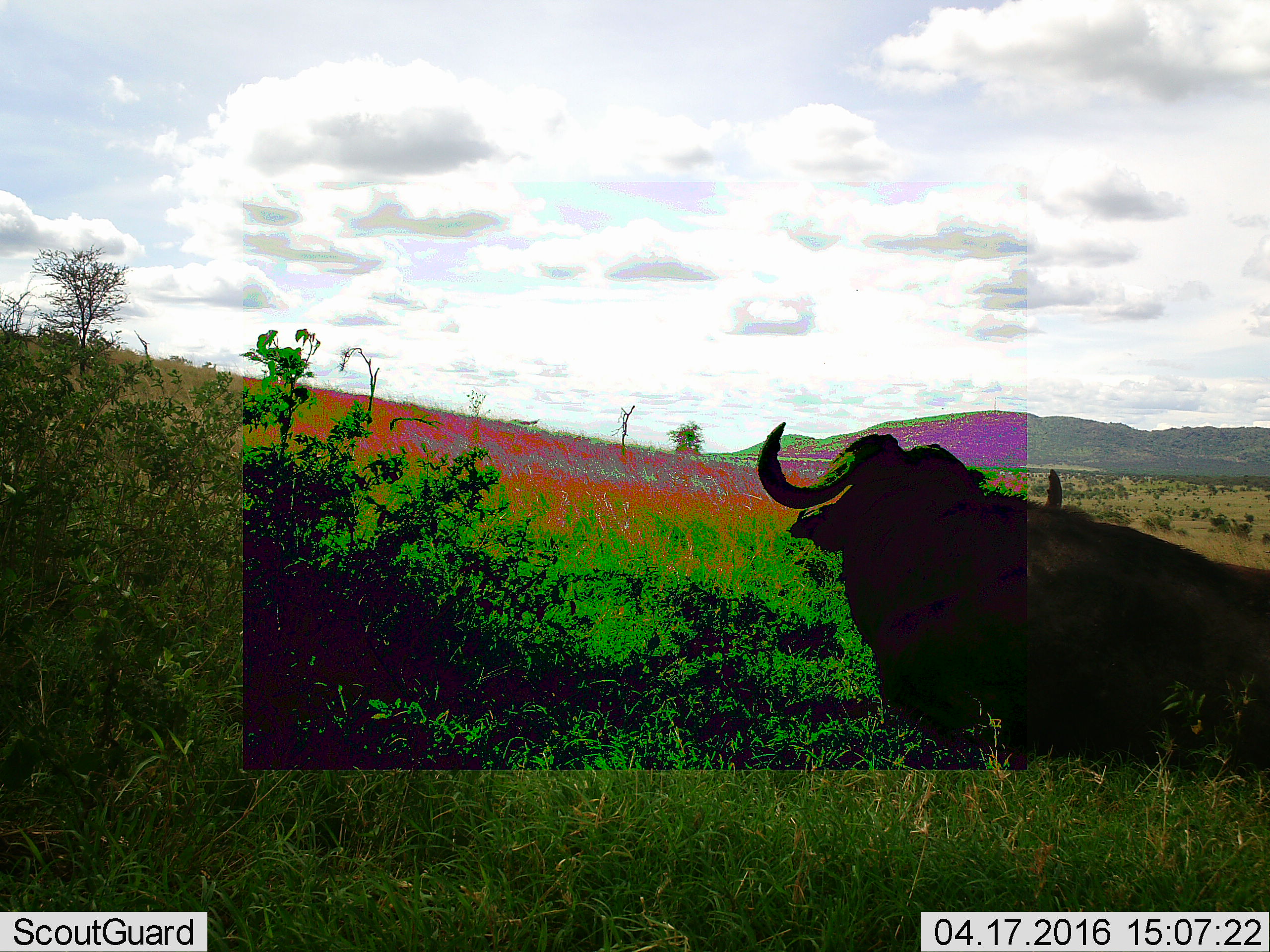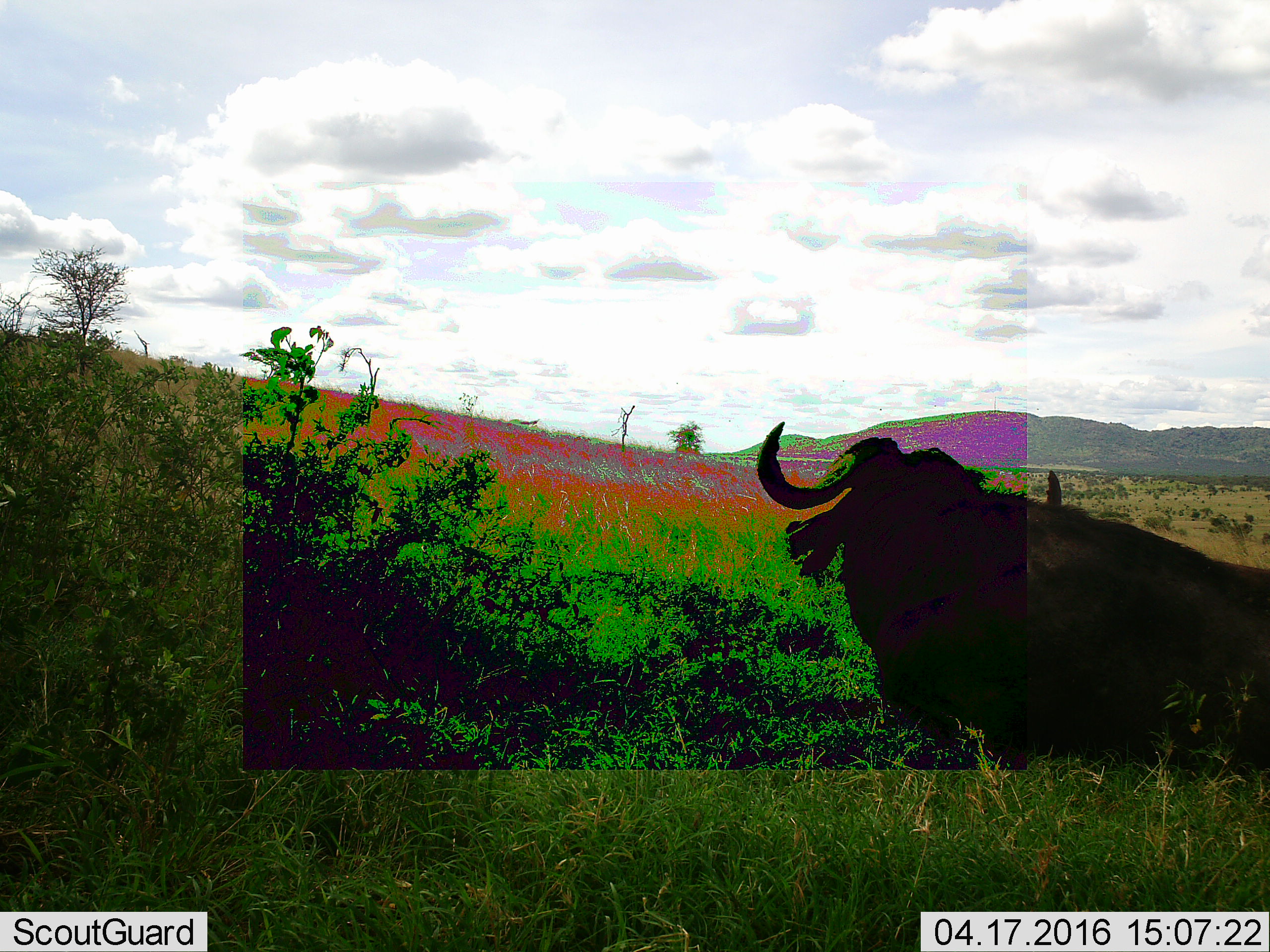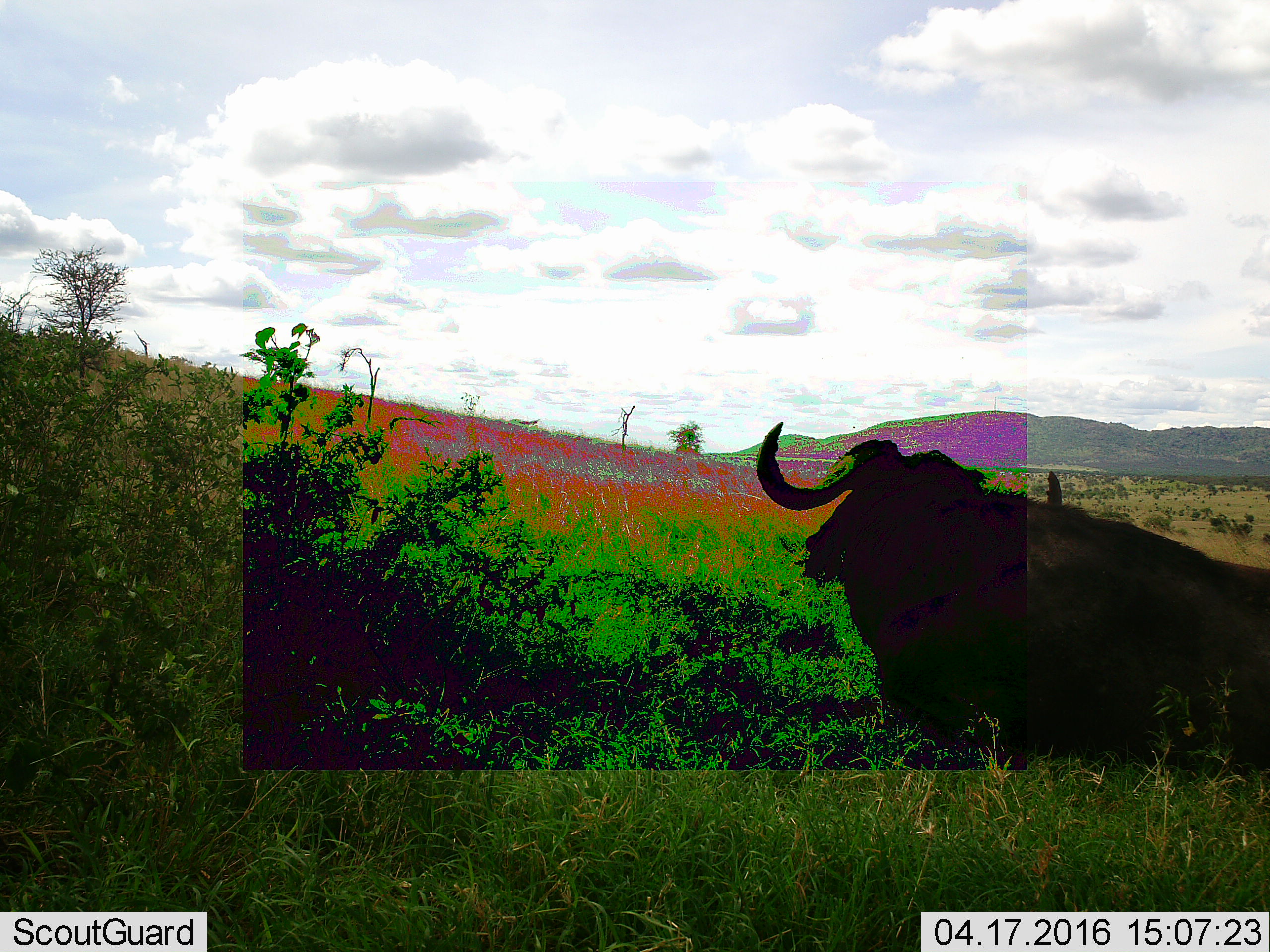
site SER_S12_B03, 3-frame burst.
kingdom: Animalia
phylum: Chordata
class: Mammalia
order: Artiodactyla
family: Bovidae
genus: Syncerus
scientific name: Syncerus caffer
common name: african buffalo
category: buffalo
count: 1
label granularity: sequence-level